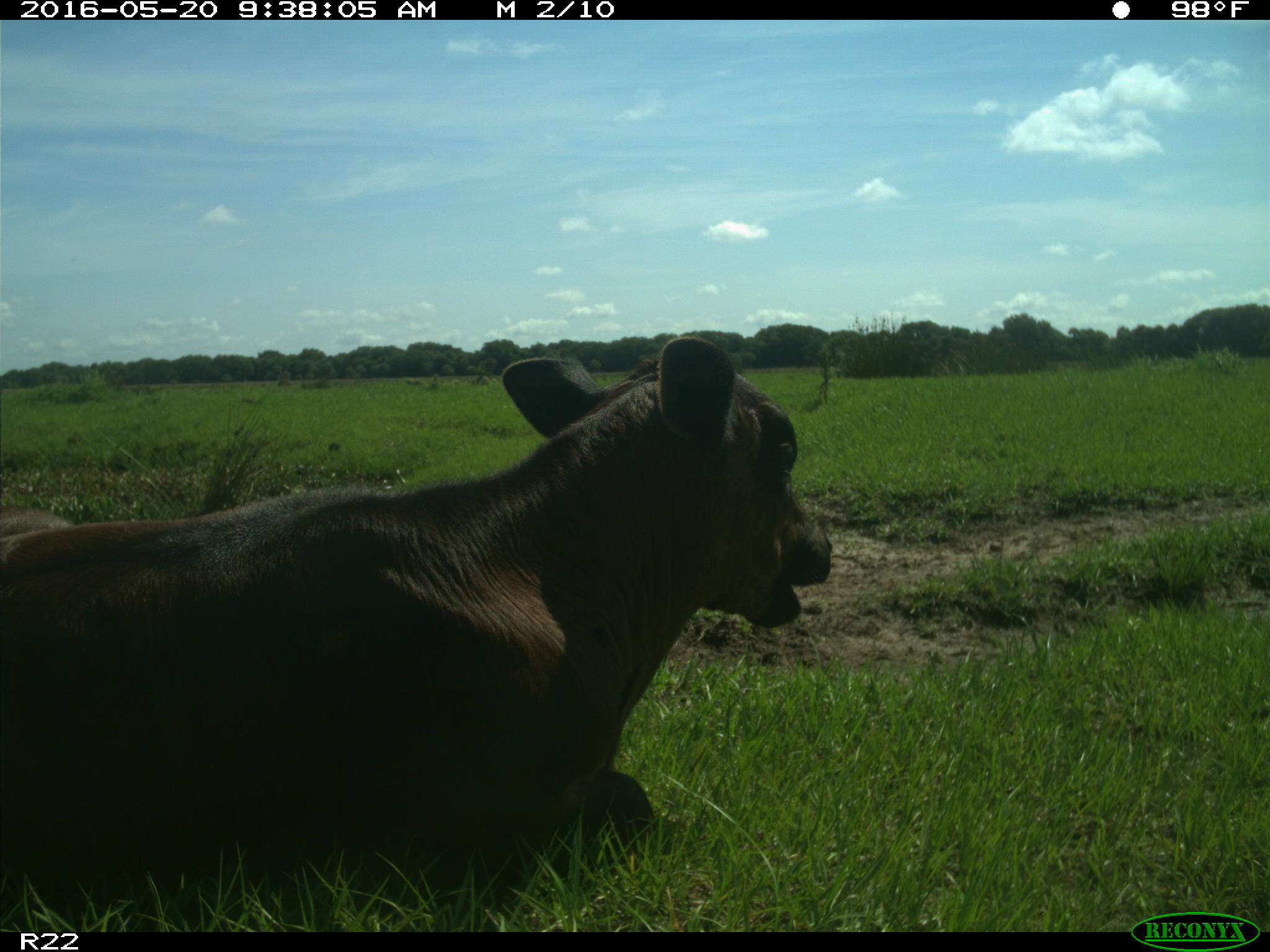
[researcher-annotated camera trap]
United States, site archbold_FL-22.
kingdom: Animalia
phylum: Chordata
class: Mammalia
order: Artiodactyla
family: Bovidae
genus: Bos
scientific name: Bos taurus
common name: domestic cow